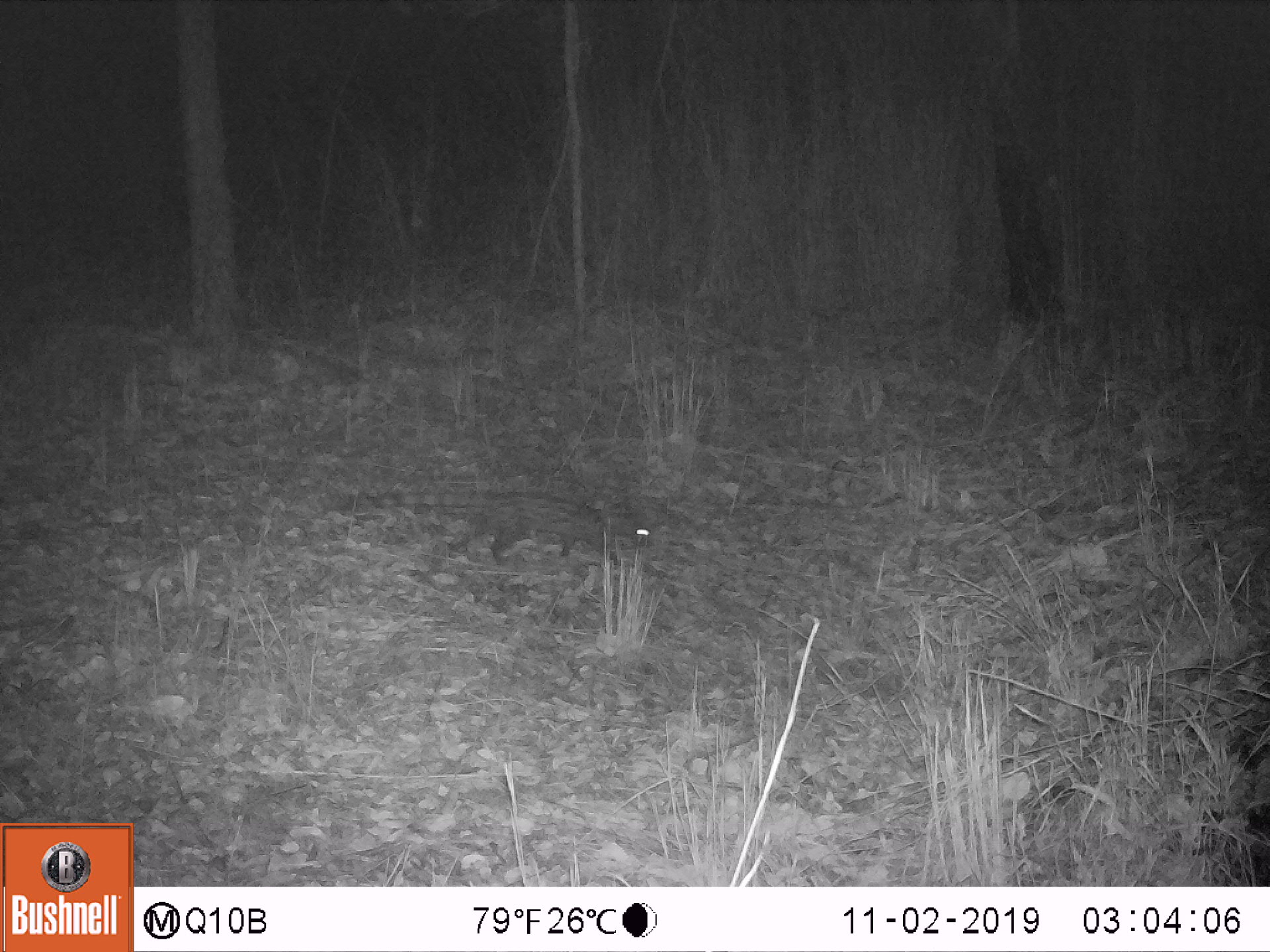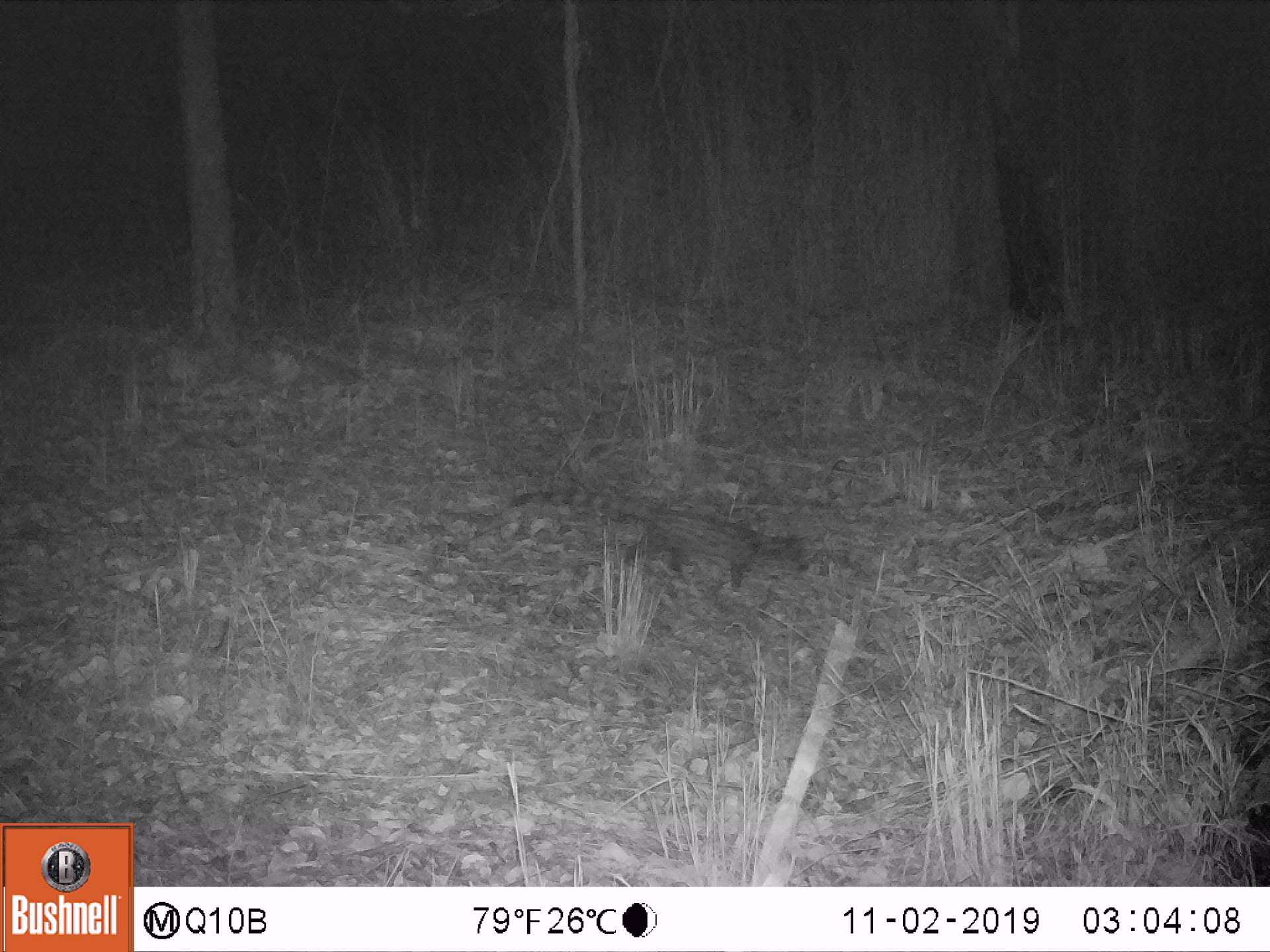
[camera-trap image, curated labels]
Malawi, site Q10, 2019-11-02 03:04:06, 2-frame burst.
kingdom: Animalia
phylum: Chordata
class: Mammalia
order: Carnivora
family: Viverridae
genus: Genetta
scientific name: Genetta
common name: genet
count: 1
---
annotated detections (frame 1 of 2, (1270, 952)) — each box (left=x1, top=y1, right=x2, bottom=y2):
genet: (left=319, top=470, right=661, bottom=567)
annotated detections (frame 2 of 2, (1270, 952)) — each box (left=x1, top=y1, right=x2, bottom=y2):
genet: (left=507, top=491, right=821, bottom=592)